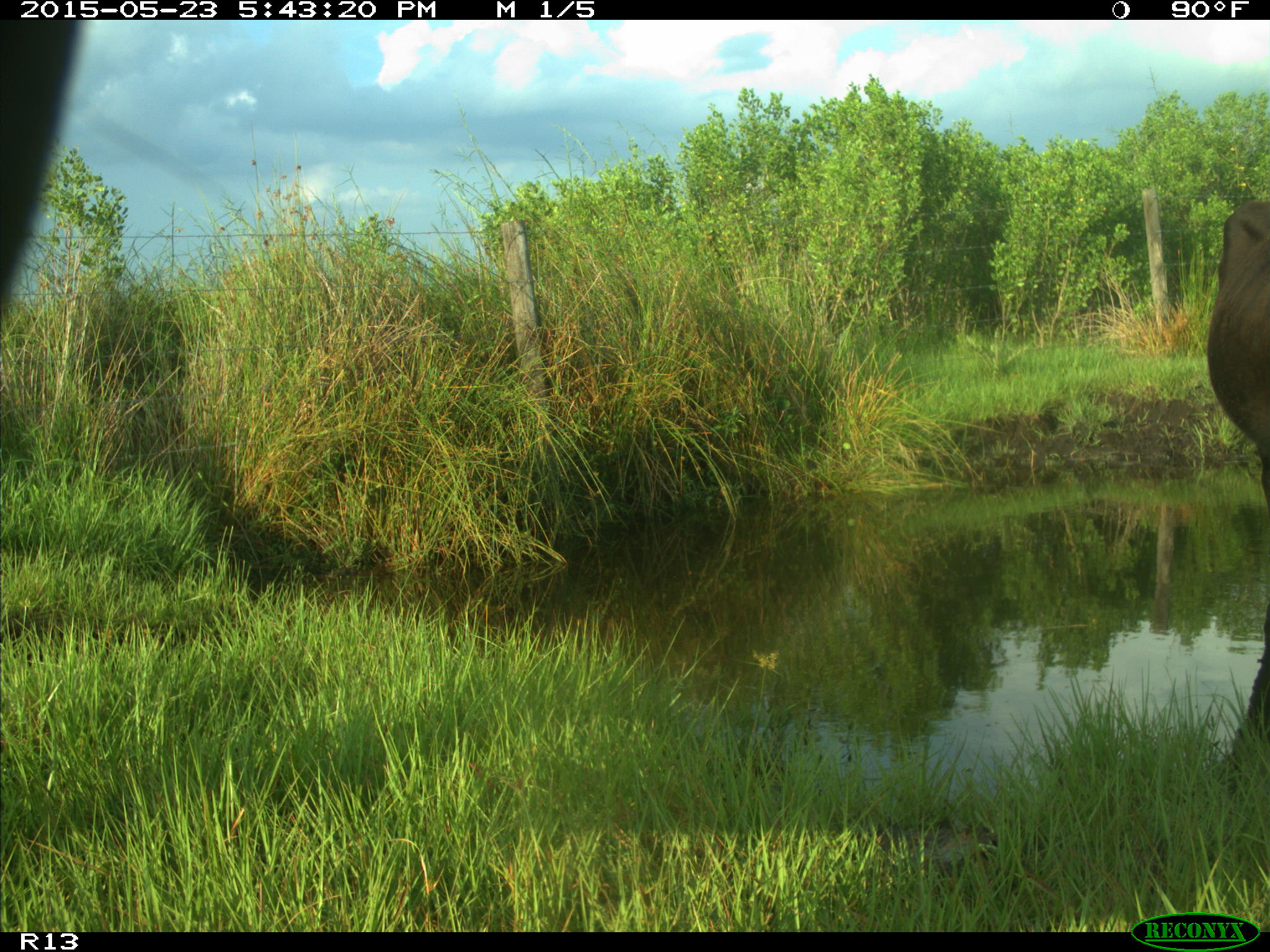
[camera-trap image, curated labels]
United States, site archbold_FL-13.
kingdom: Animalia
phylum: Chordata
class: Mammalia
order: Artiodactyla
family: Bovidae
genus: Bos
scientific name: Bos taurus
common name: domestic cow